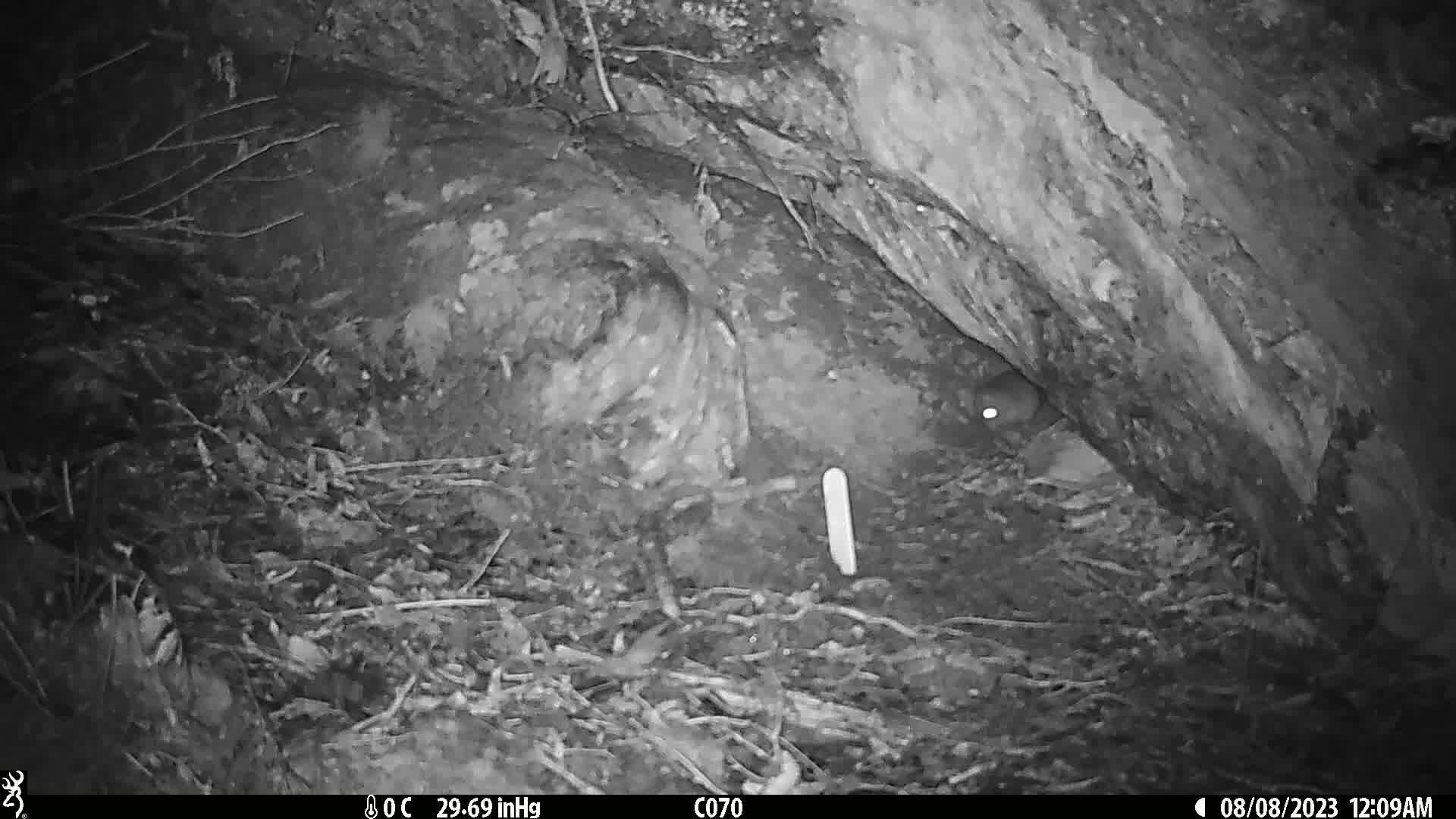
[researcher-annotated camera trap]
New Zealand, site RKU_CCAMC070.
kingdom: Animalia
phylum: Chordata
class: Mammalia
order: Rodentia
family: Muridae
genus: Rattus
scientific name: Rattus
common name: rat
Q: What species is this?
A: Rat (Rattus).